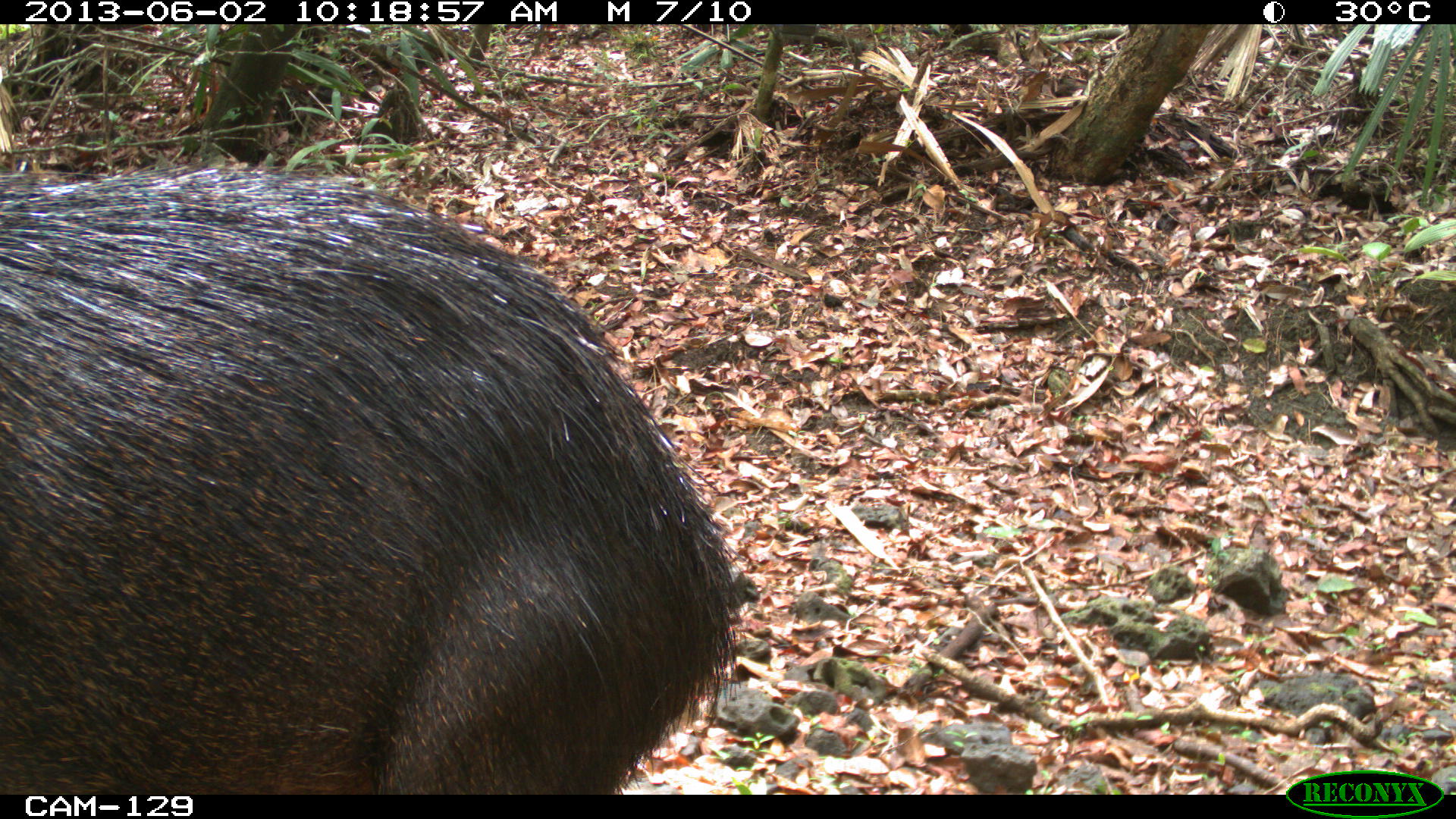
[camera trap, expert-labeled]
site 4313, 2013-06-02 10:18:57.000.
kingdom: Animalia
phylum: Chordata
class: Mammalia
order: Artiodactyla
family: Tayassuidae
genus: Tayassu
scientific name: Tayassu pecari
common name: white-lipped peccary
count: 4